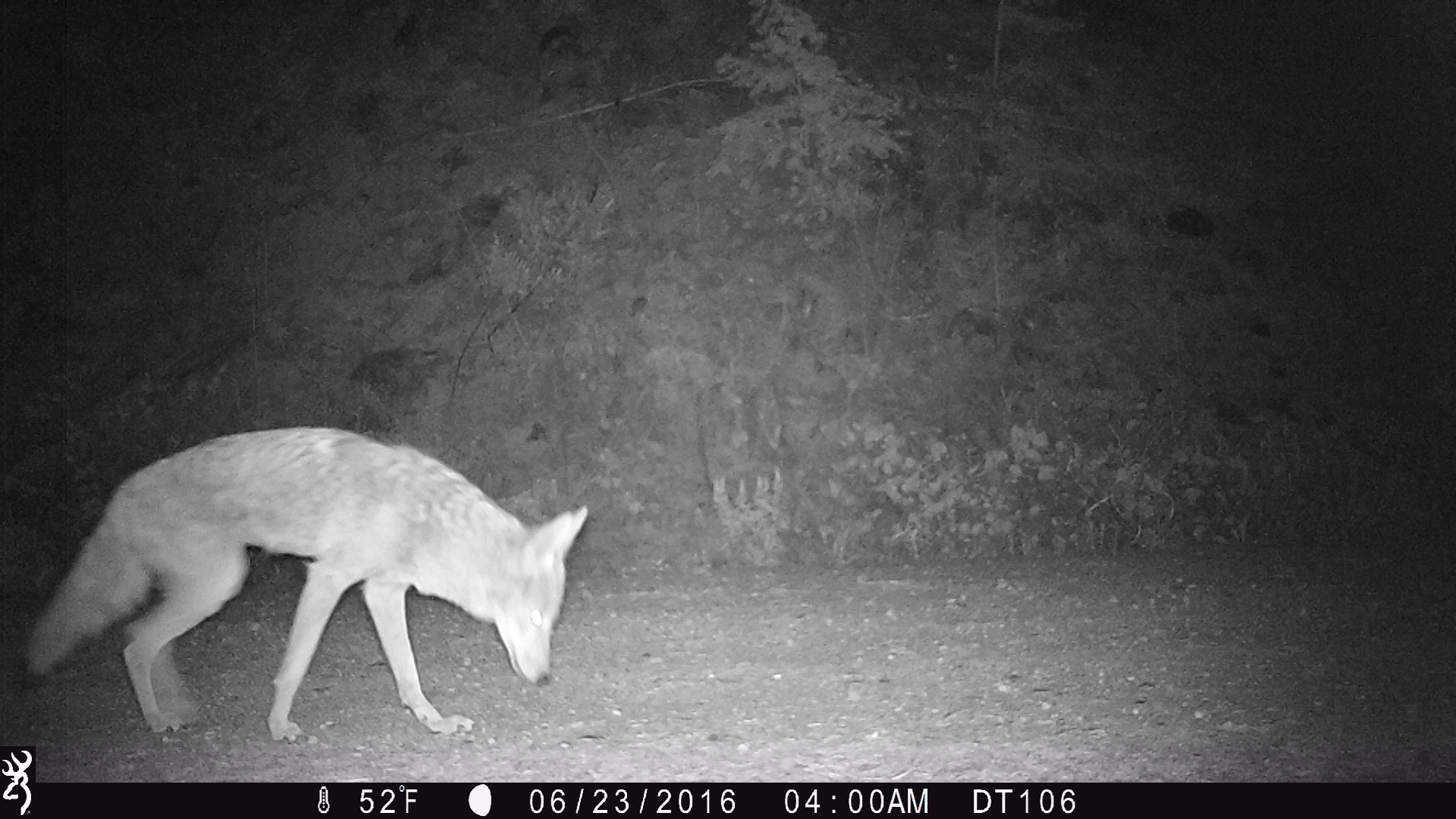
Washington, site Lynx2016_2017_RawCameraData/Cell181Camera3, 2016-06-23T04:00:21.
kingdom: Animalia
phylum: Chordata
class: Mammalia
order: Carnivora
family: Canidae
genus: Canis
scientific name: Canis latrans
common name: coyote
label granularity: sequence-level